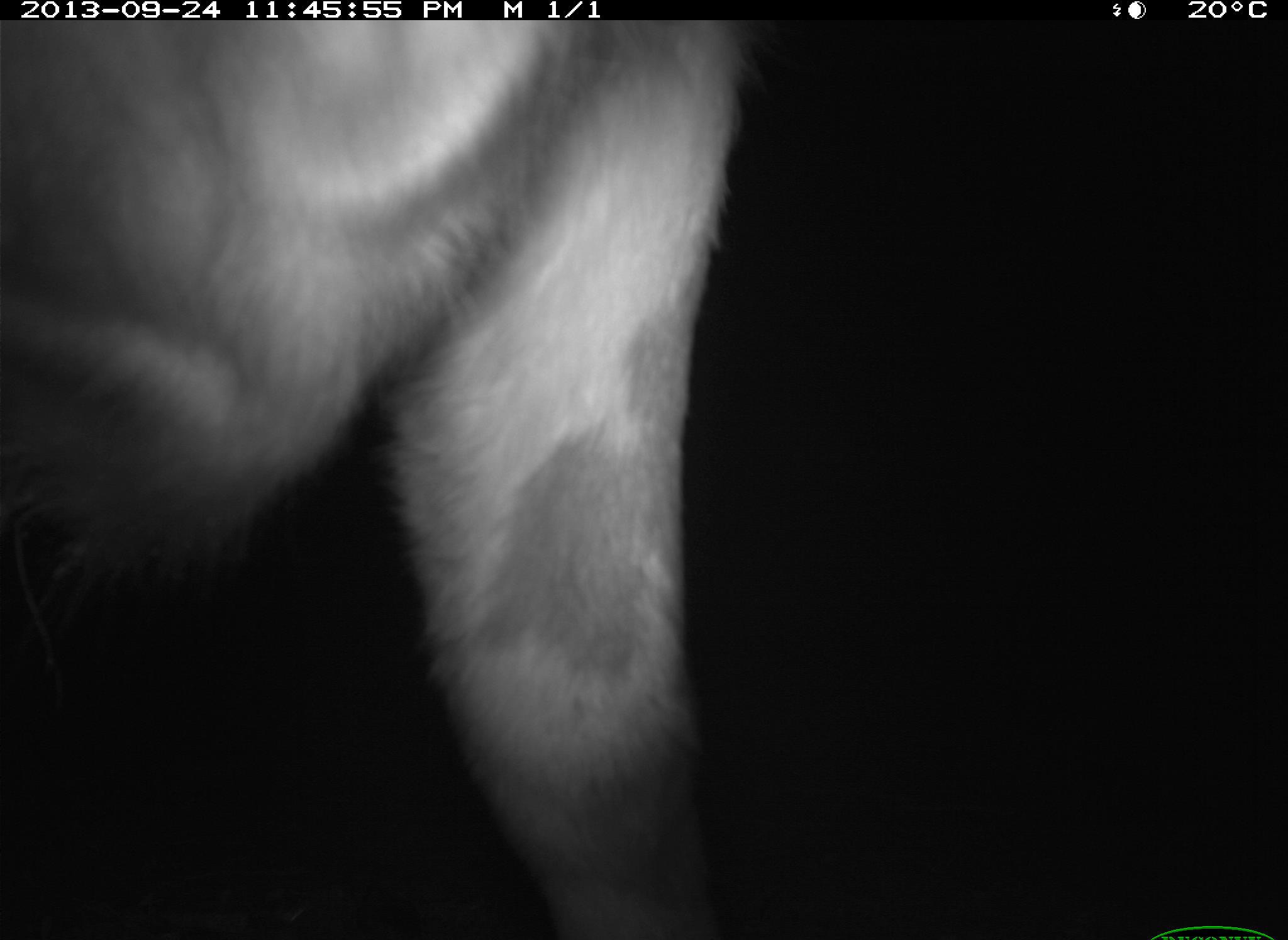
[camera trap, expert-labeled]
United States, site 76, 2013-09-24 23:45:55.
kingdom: Animalia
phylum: Chordata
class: Mammalia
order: Artiodactyla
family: Bovidae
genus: Bos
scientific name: Bos taurus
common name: cow